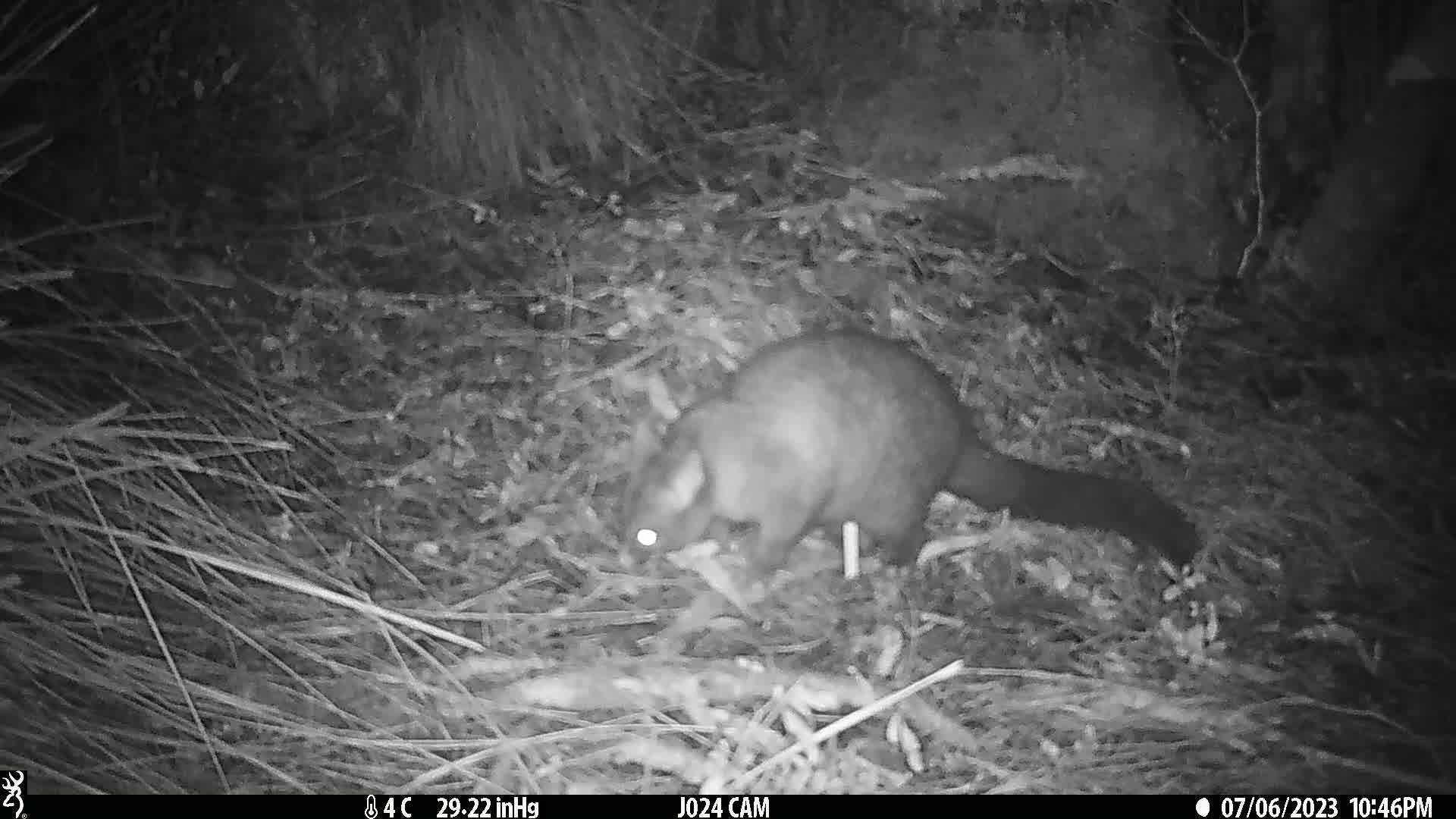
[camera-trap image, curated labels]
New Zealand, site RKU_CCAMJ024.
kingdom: Animalia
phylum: Chordata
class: Mammalia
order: Diprotodontia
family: Phalangeridae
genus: Trichosurus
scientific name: Trichosurus vulpecula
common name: common brushtail possum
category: possum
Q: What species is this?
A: Possum (common brushtail possum) (Trichosurus vulpecula).